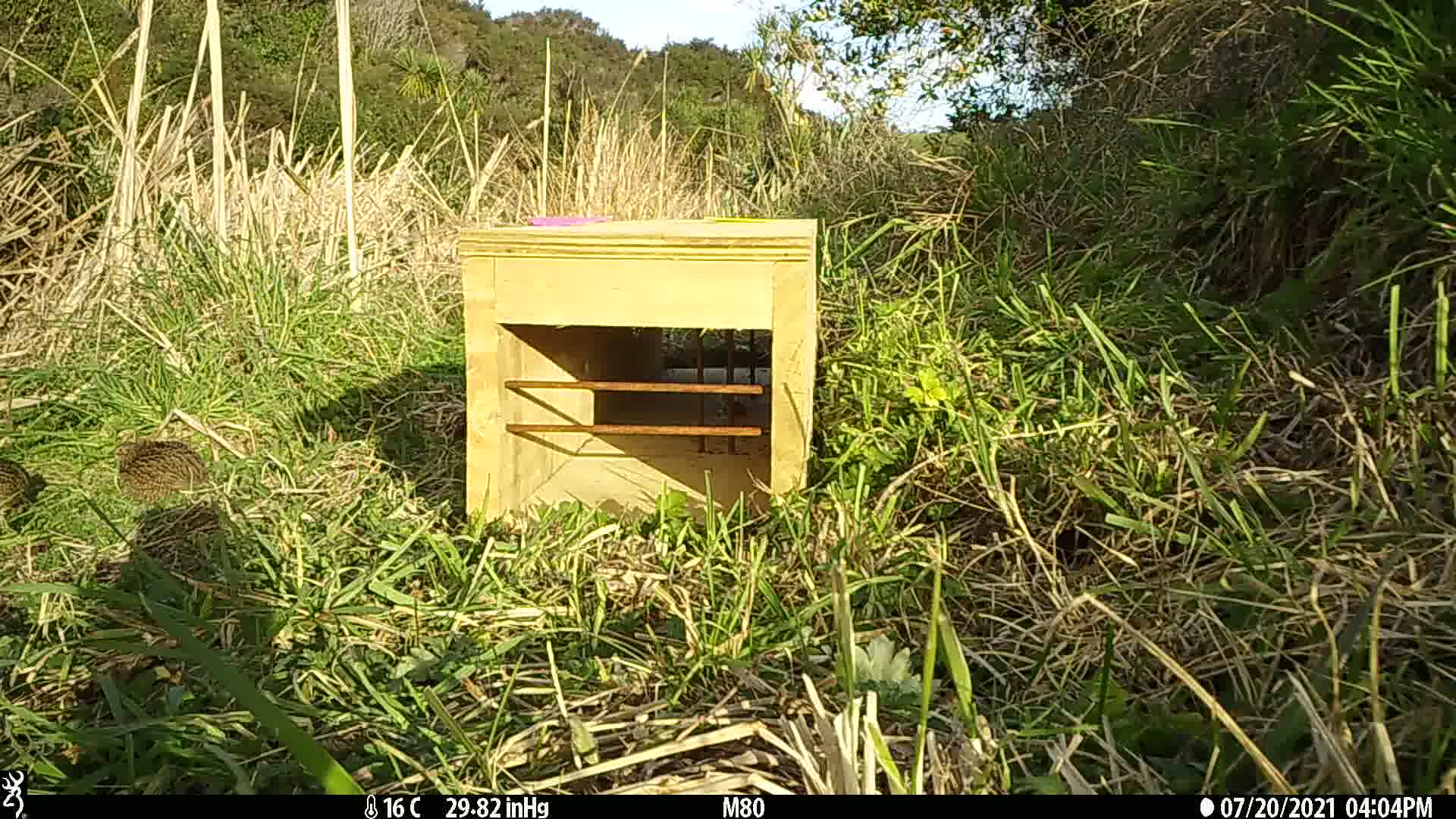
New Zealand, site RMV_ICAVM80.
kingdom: Animalia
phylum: Chordata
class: Aves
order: Galliformes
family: Phasianidae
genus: Synoicus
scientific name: Synoicus ypsilophorus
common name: brown quail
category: quail brown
Quail brown (brown quail) (Synoicus ypsilophorus).